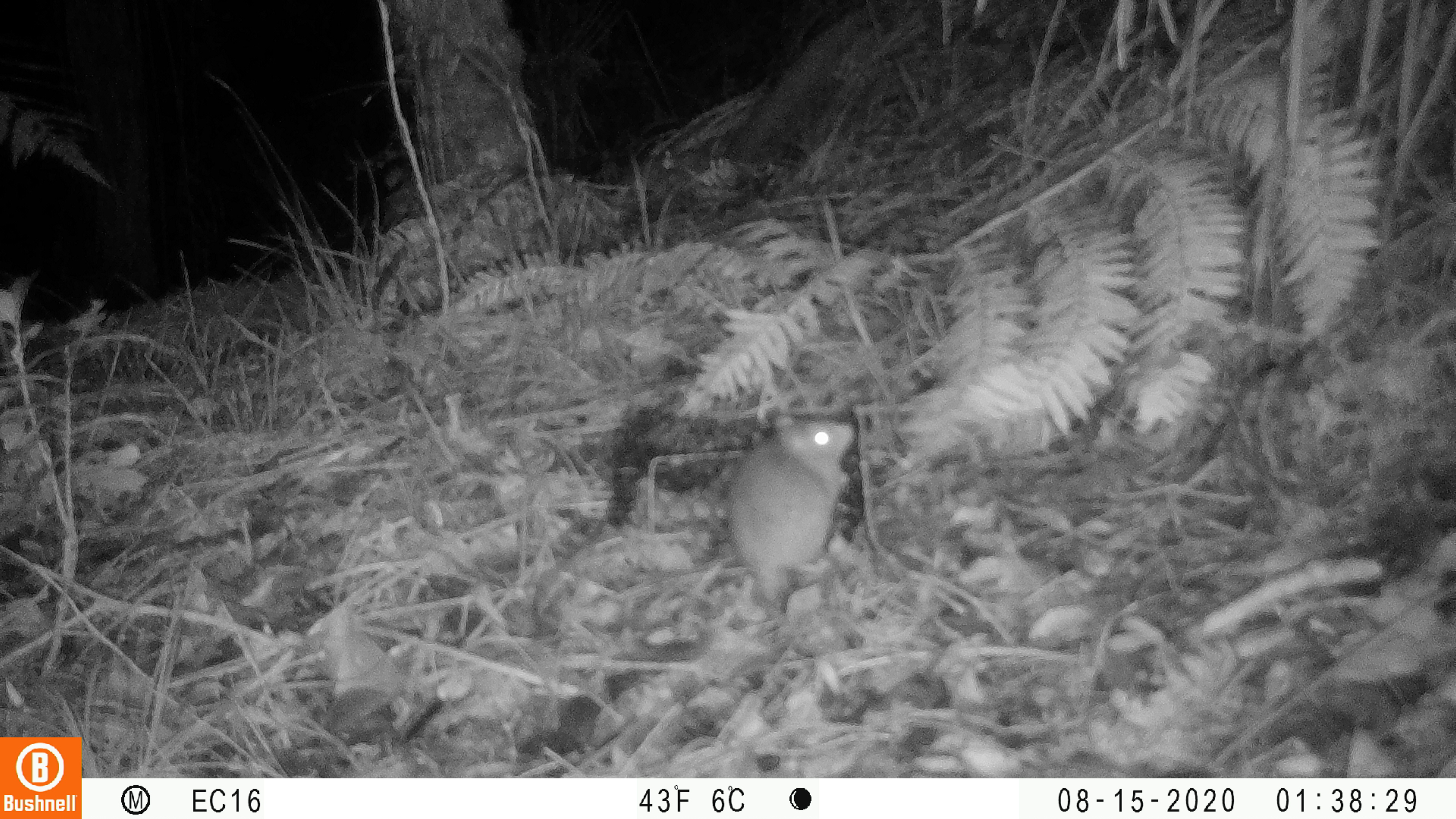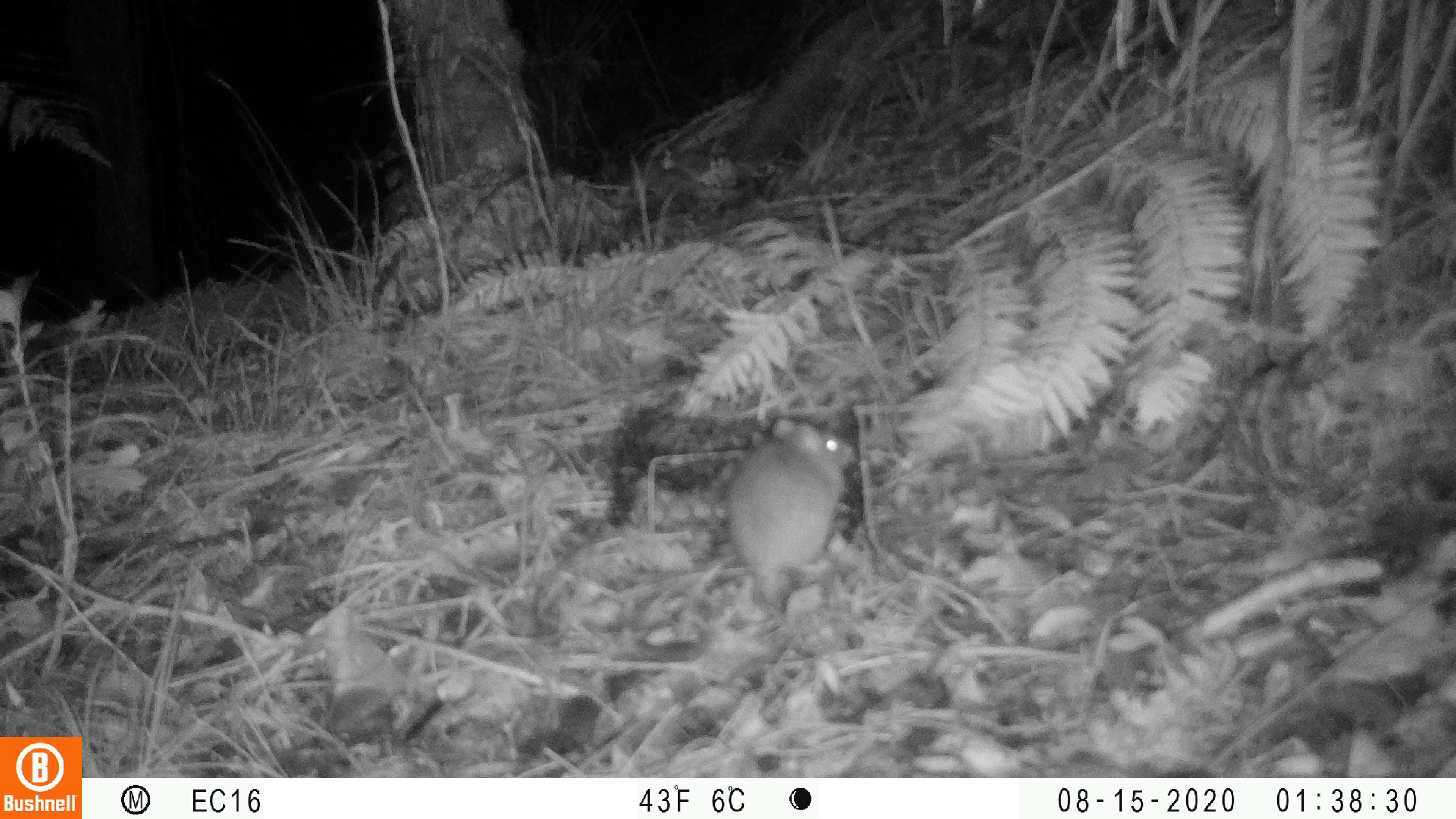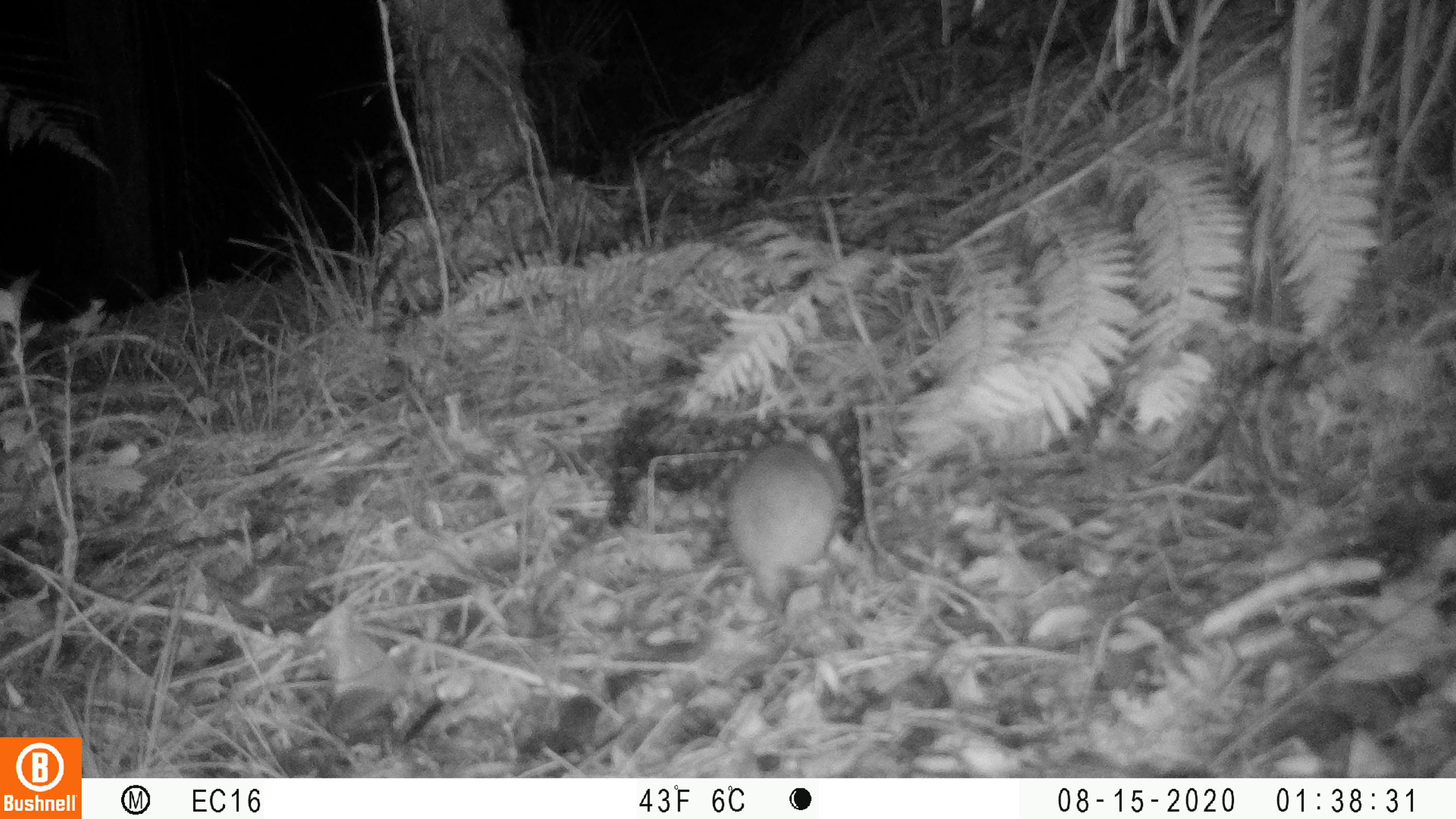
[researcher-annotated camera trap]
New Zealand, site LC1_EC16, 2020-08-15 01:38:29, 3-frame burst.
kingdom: Animalia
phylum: Chordata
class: Mammalia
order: Rodentia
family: Muridae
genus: Rattus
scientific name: Rattus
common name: rat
Rat (Rattus).